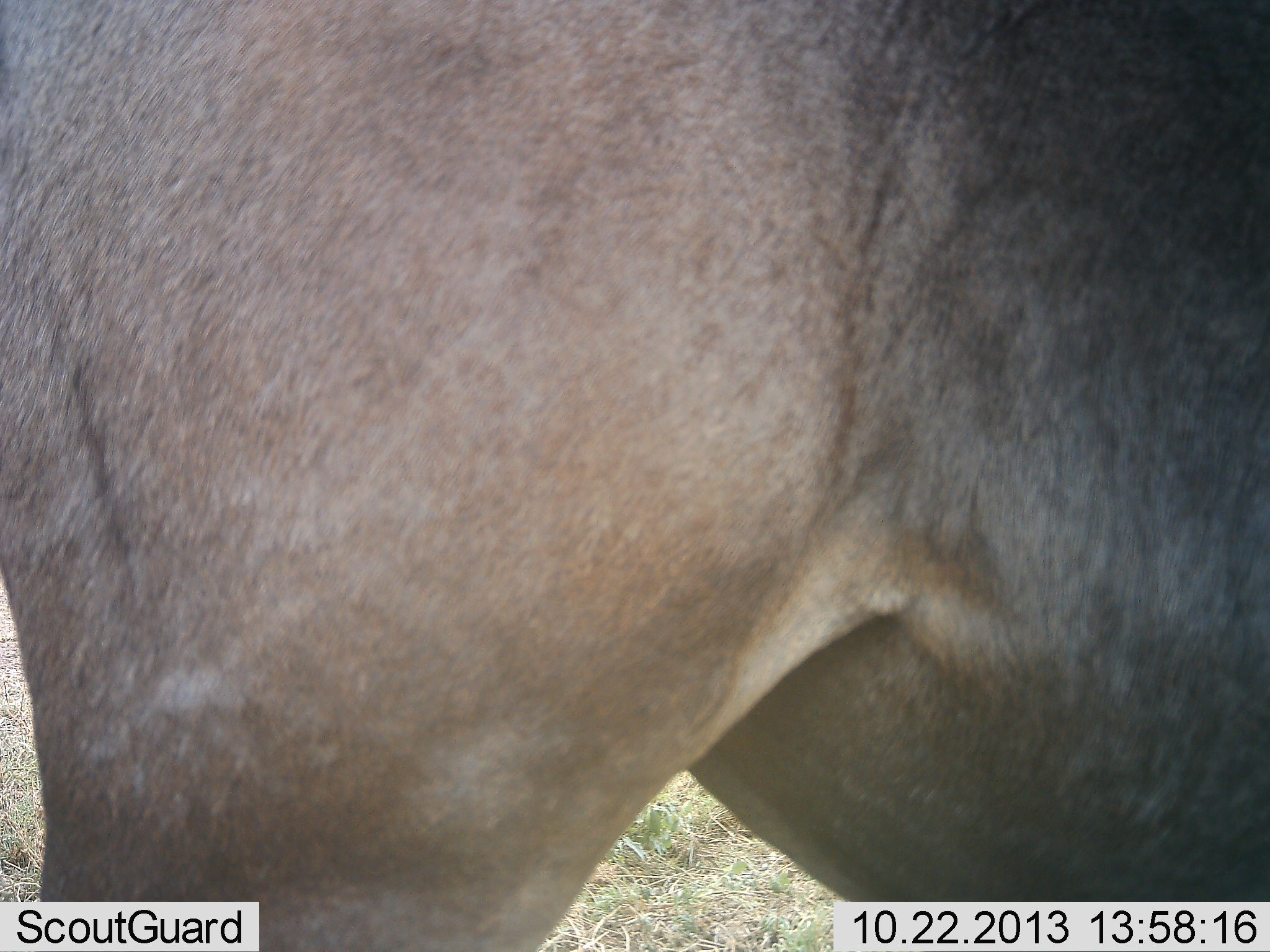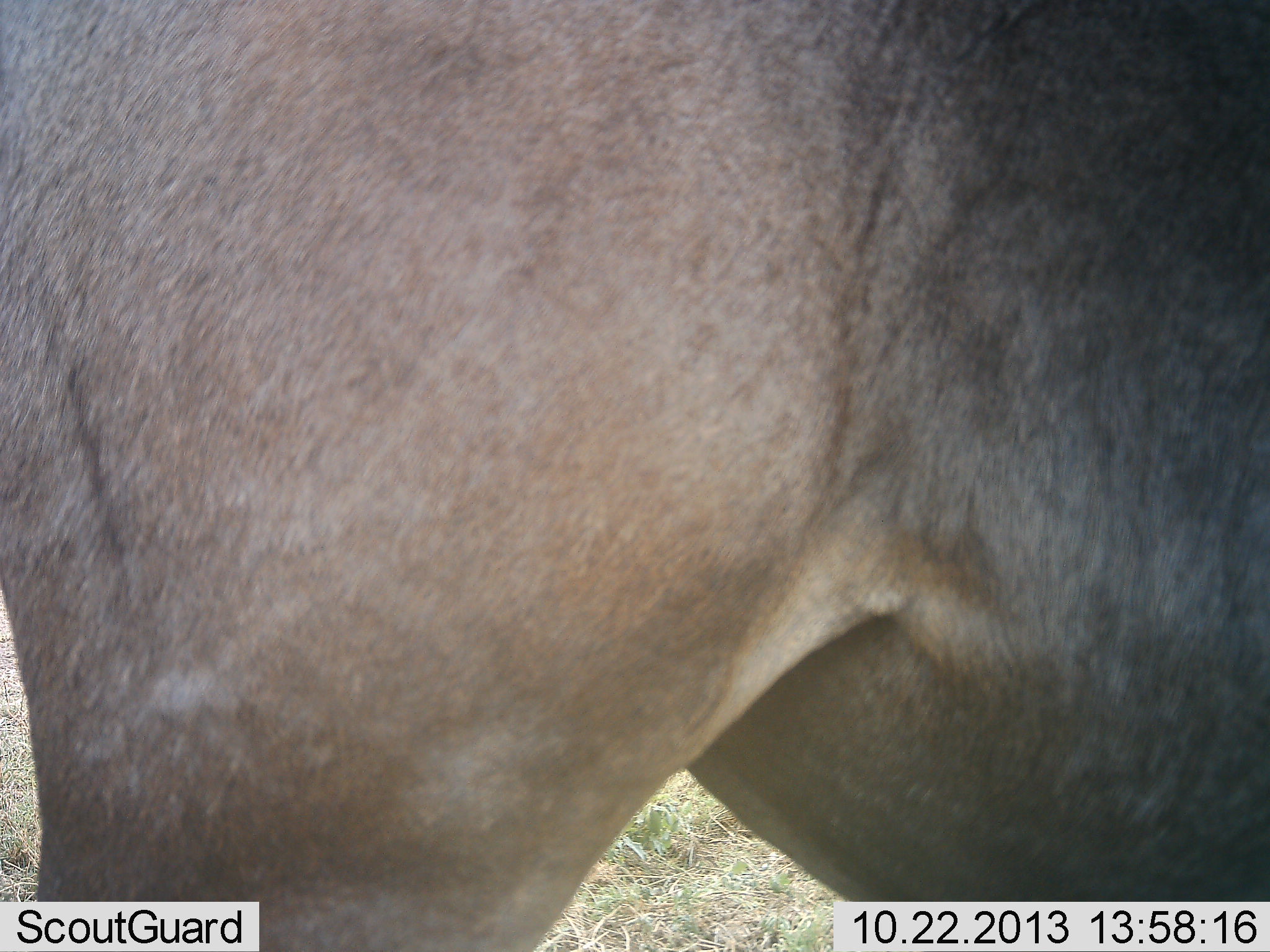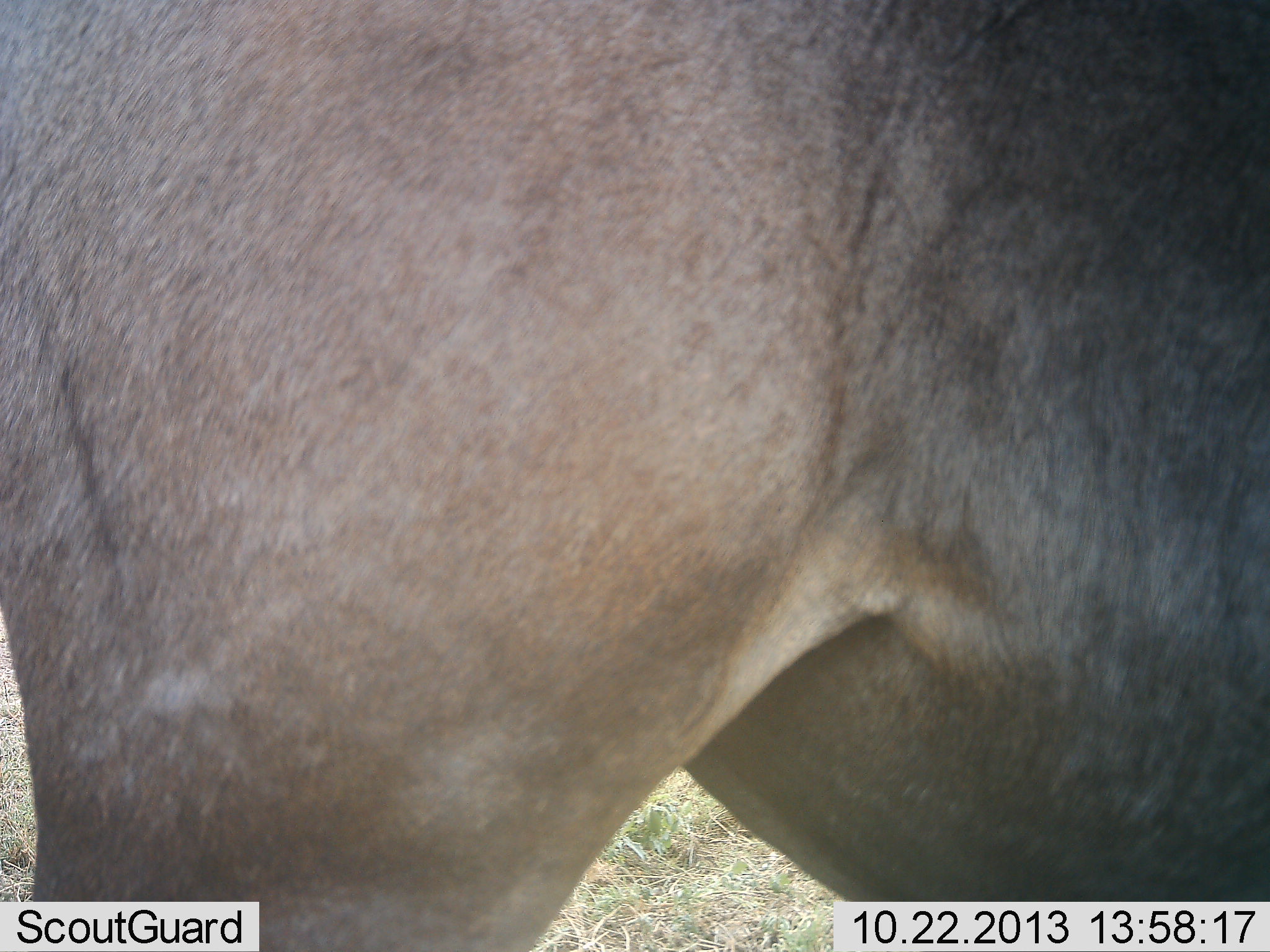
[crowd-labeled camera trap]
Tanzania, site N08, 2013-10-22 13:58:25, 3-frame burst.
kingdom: Animalia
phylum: Chordata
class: Mammalia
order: Artiodactyla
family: Bovidae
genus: Connochaetes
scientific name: Connochaetes taurinus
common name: blue wildebeest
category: wildebeest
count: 1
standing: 100%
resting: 0%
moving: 0%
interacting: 0%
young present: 0%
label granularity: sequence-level